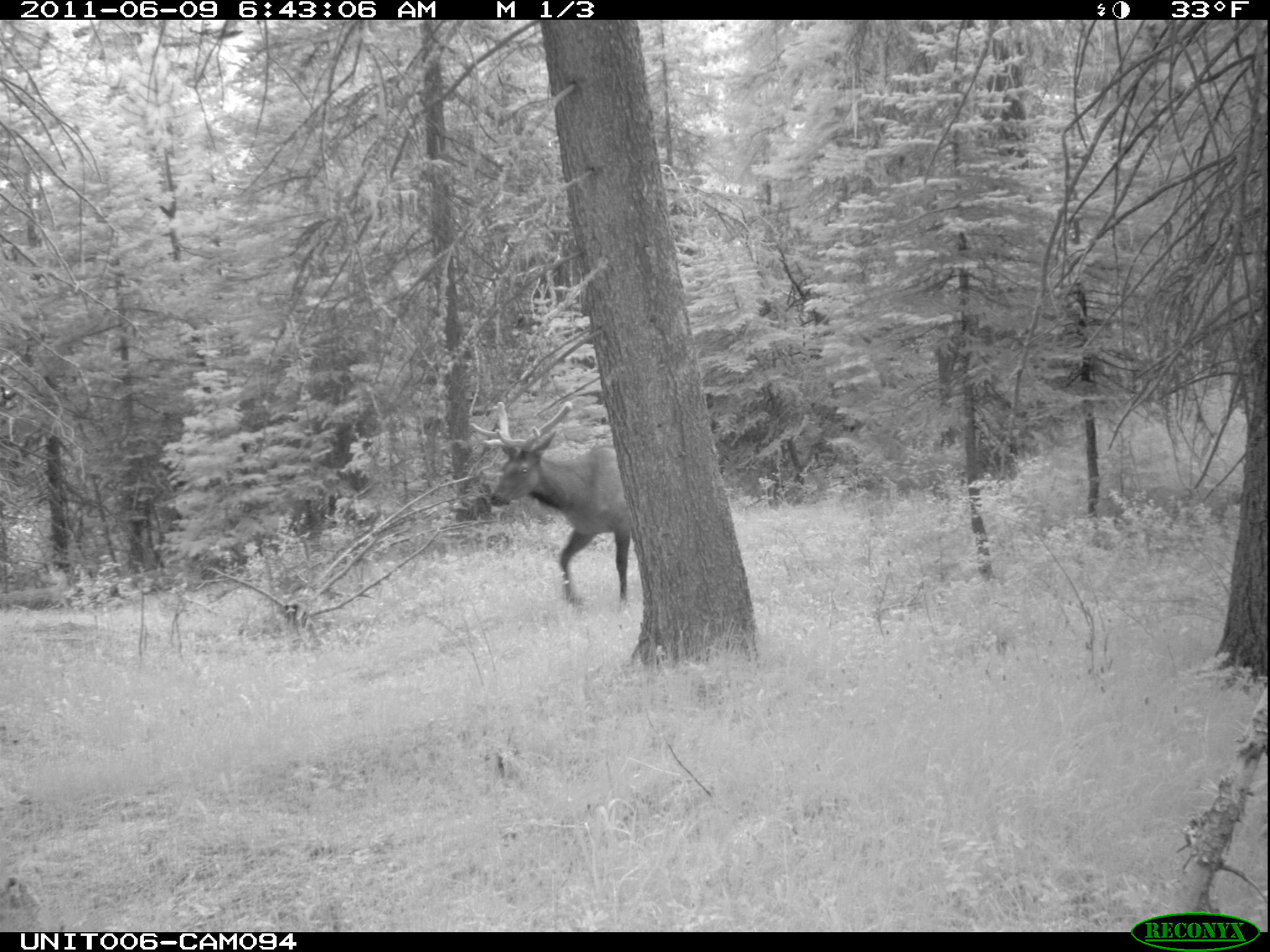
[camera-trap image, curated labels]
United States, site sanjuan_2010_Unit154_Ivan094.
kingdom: Animalia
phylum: Chordata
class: Mammalia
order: Artiodactyla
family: Cervidae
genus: Cervus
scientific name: Cervus elaphus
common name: red deer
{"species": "Cervus elaphus (red deer)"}